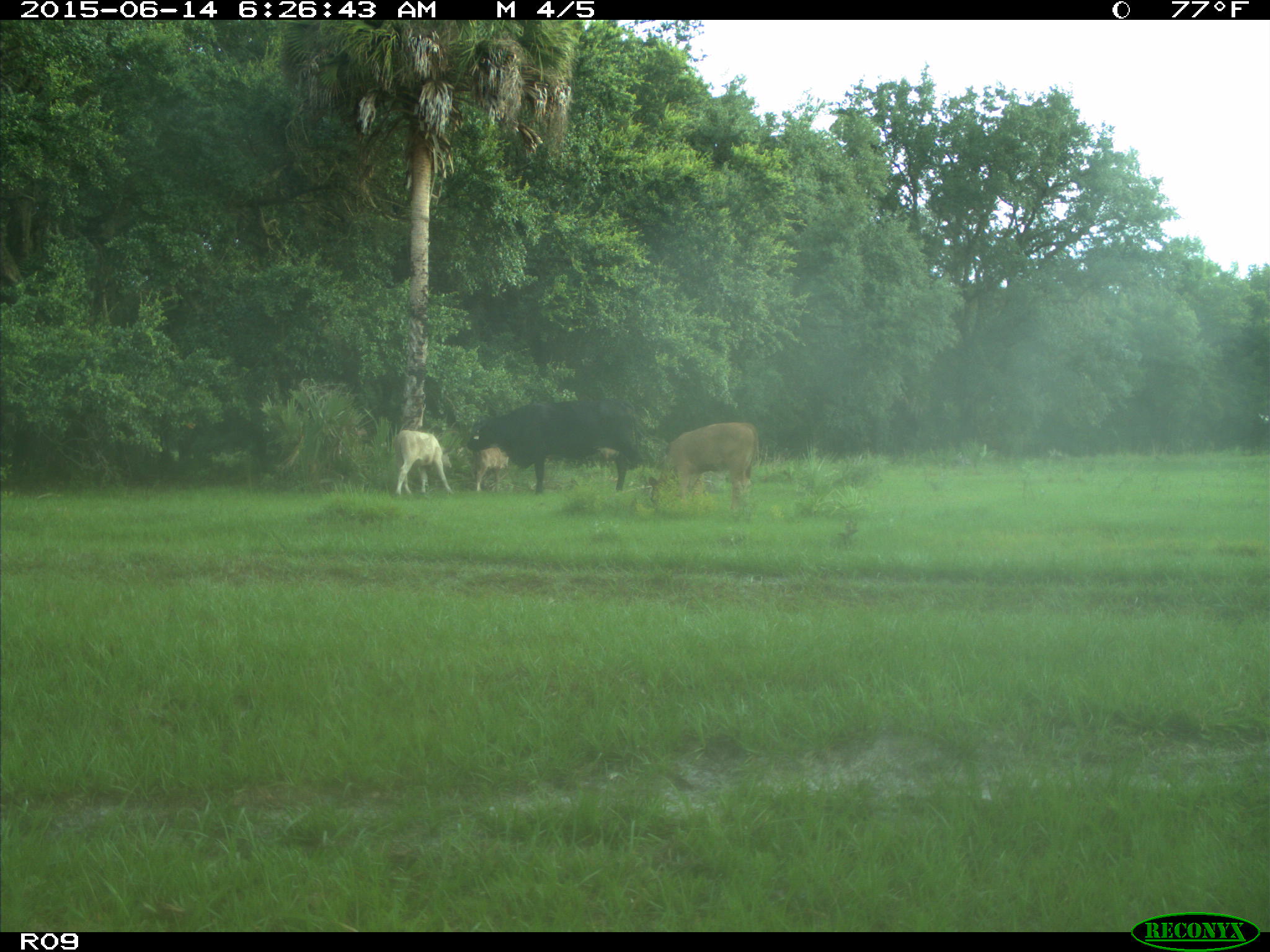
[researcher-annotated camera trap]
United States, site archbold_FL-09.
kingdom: Animalia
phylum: Chordata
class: Mammalia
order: Artiodactyla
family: Bovidae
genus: Bos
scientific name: Bos taurus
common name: domestic cow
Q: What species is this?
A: Bos taurus (domestic cow).